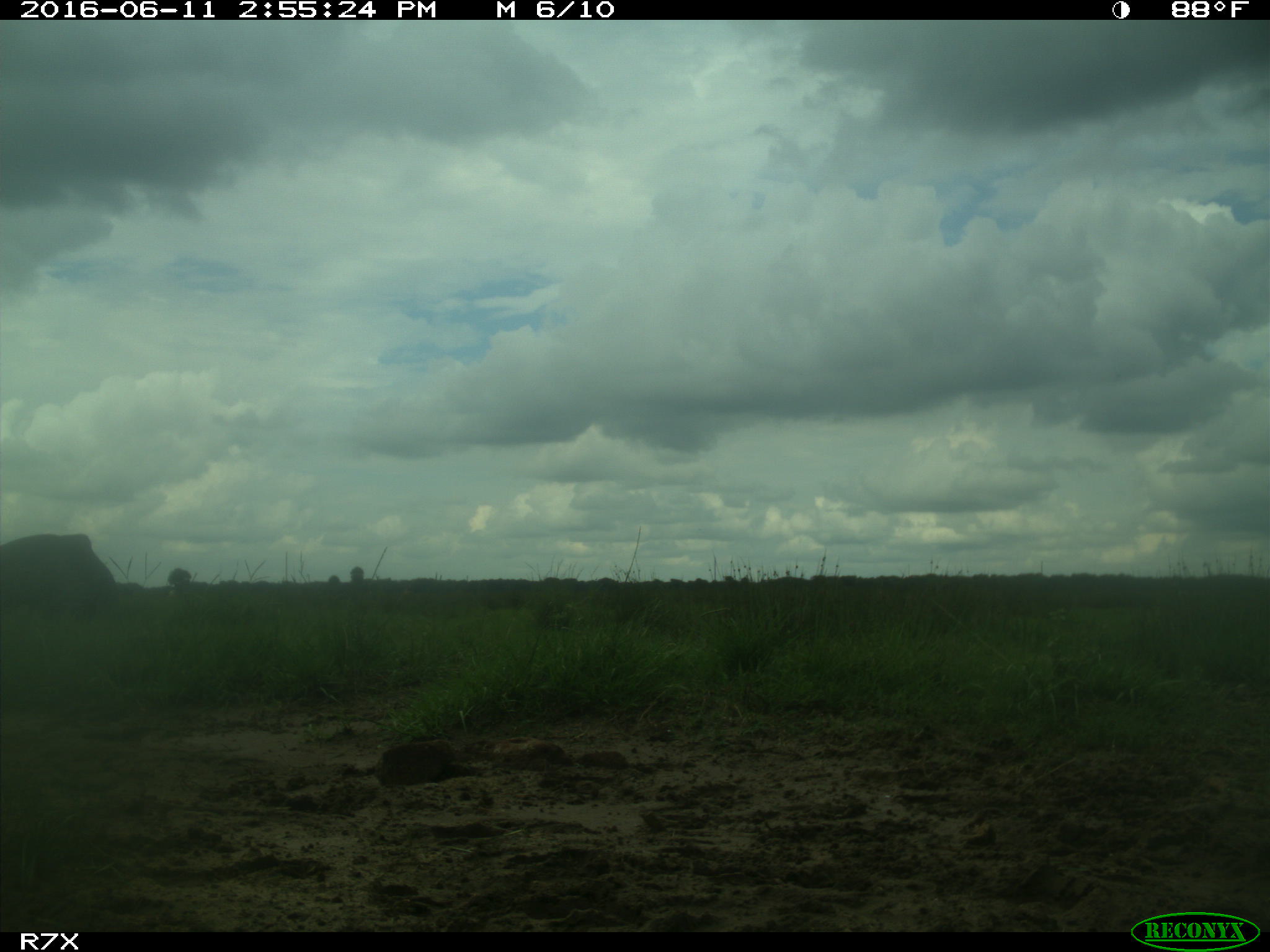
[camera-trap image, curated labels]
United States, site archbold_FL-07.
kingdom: Animalia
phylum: Chordata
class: Mammalia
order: Artiodactyla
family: Bovidae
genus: Bos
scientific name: Bos taurus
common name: domestic cow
Bos taurus (domestic cow).